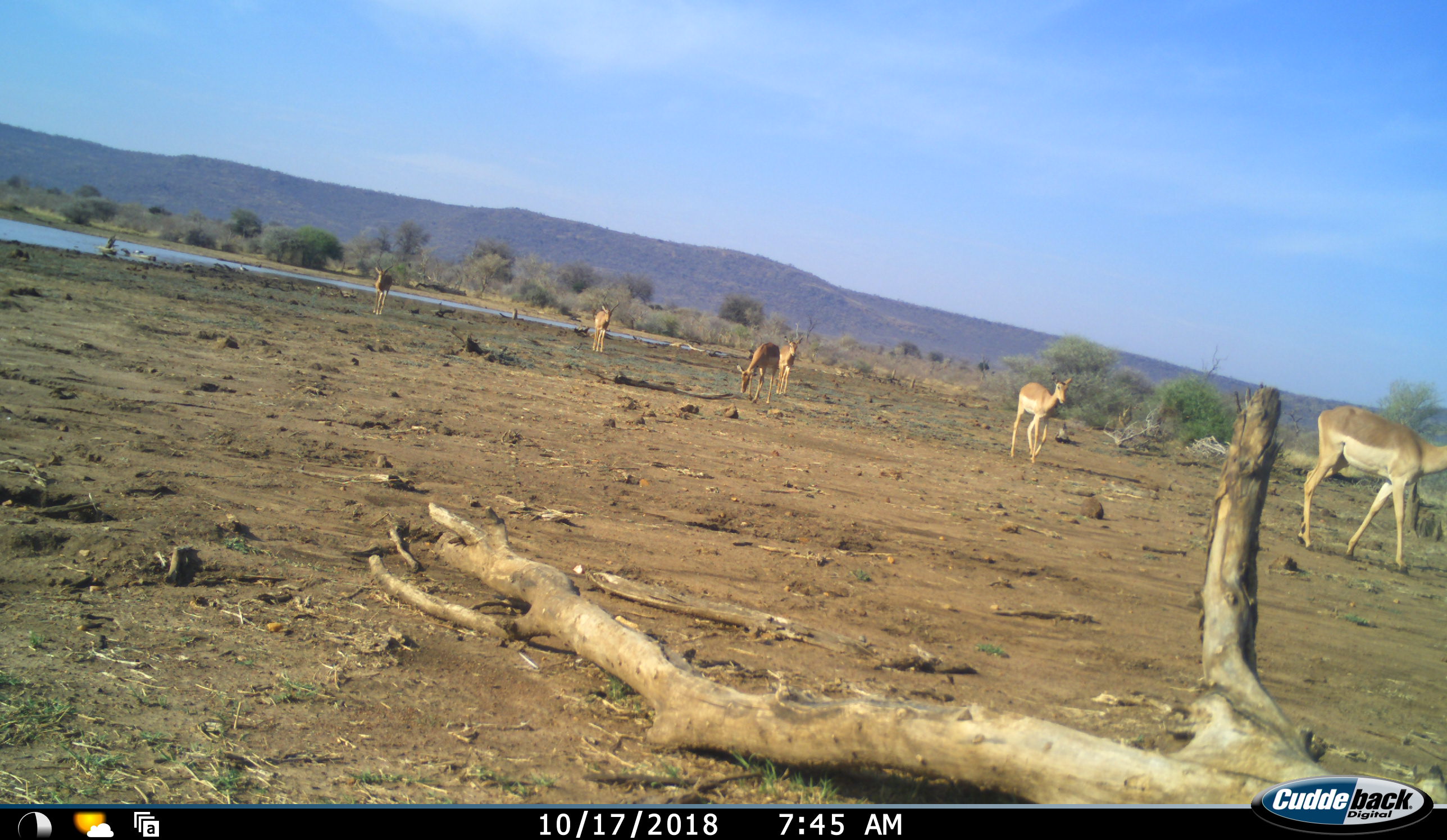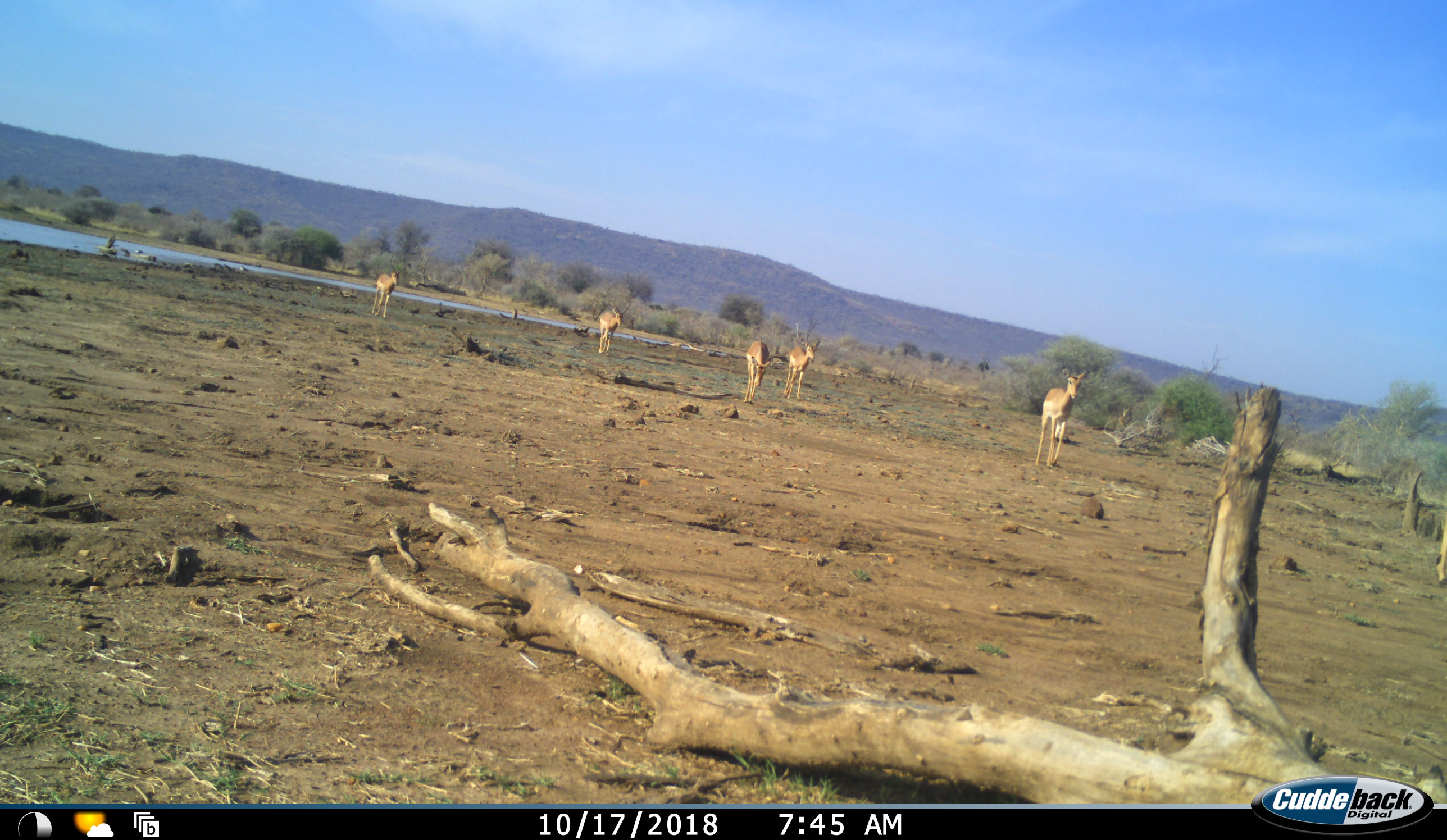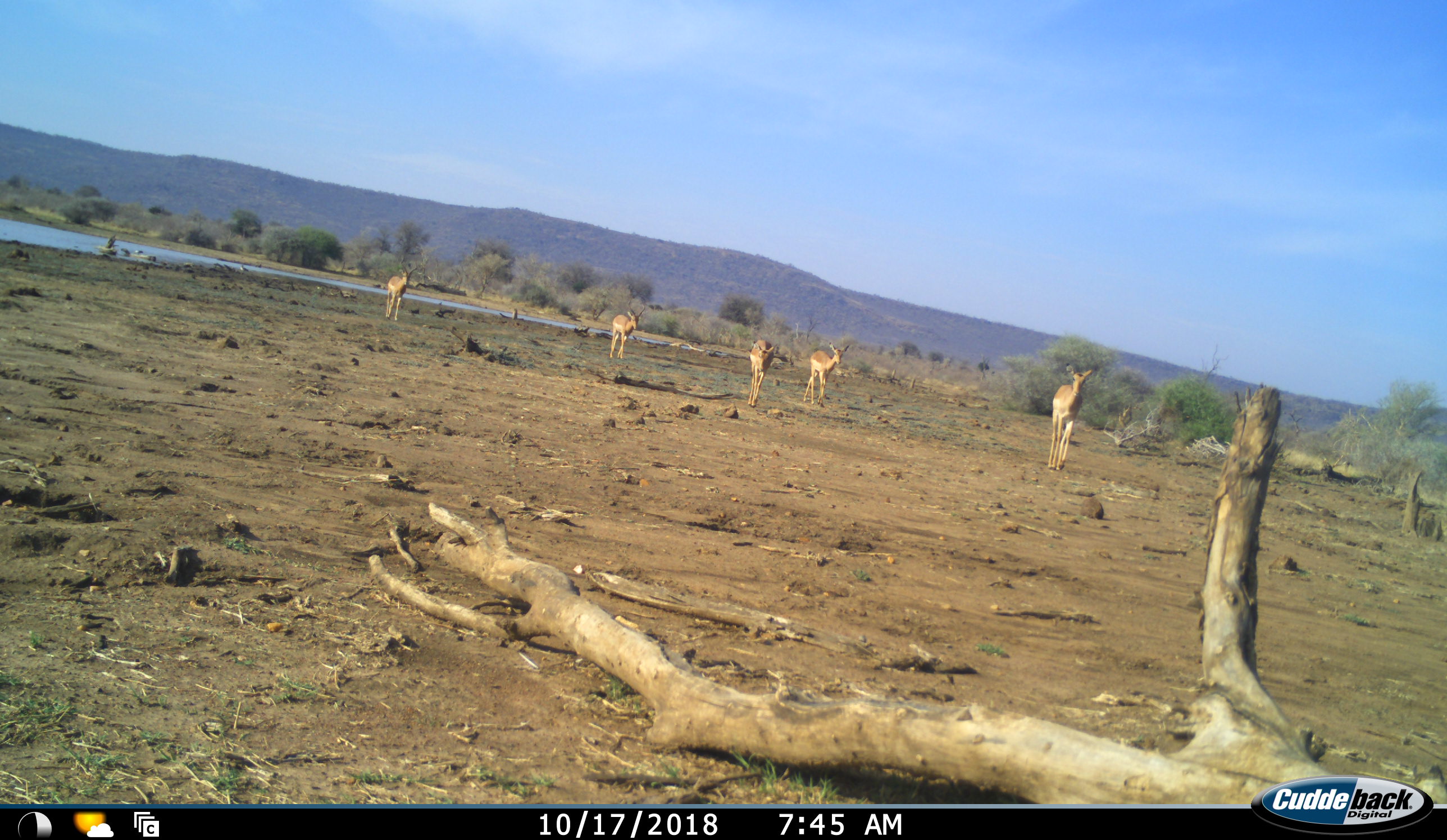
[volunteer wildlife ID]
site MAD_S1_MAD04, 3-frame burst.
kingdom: Animalia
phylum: Chordata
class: Mammalia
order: Artiodactyla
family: Bovidae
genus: Aepyceros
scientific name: Aepyceros melampus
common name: impala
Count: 6.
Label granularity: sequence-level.